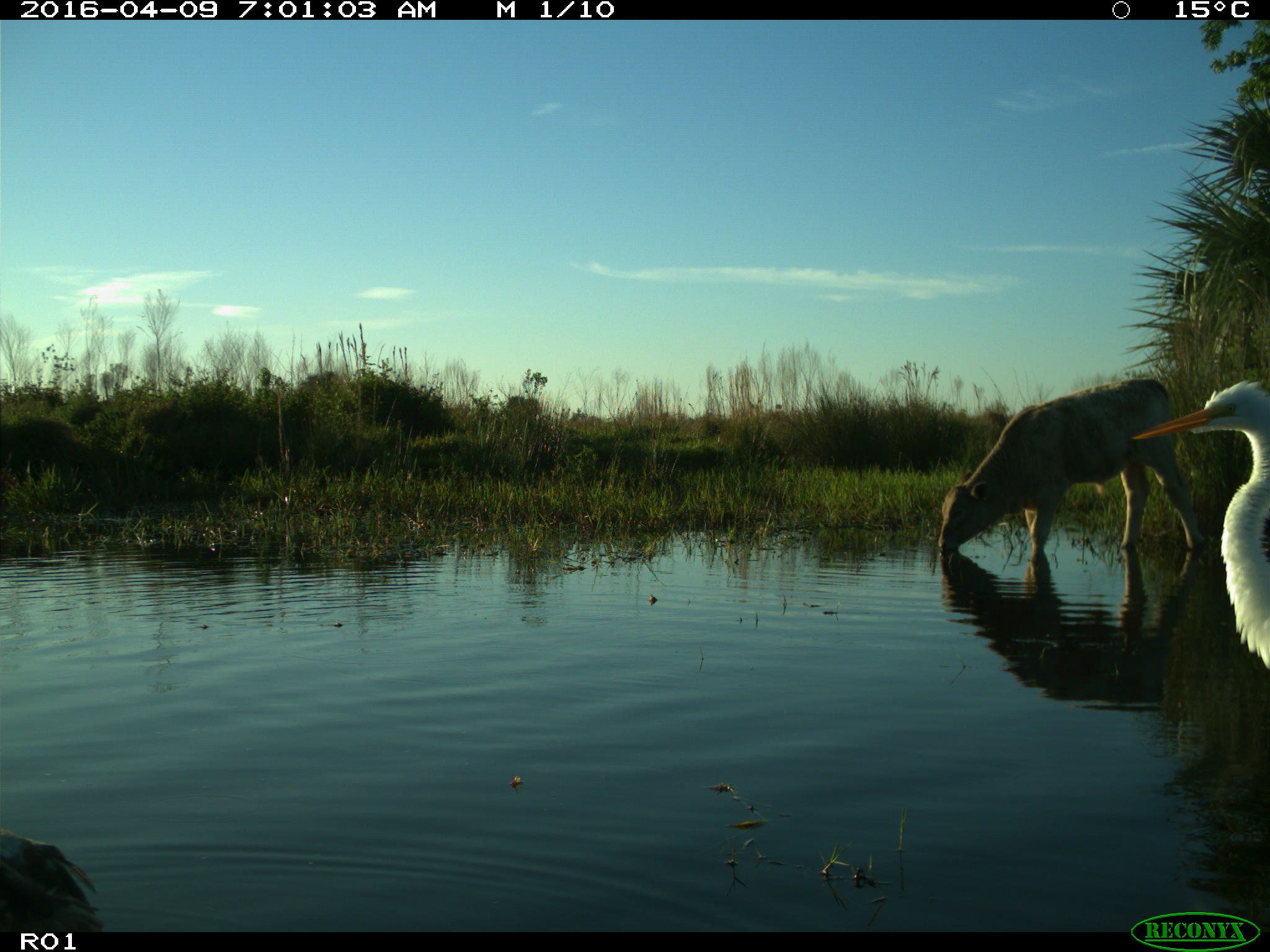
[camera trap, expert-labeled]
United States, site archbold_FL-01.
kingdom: Animalia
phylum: Chordata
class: Mammalia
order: Artiodactyla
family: Bovidae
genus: Bos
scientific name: Bos taurus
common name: domestic cow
Bos taurus (domestic cow).